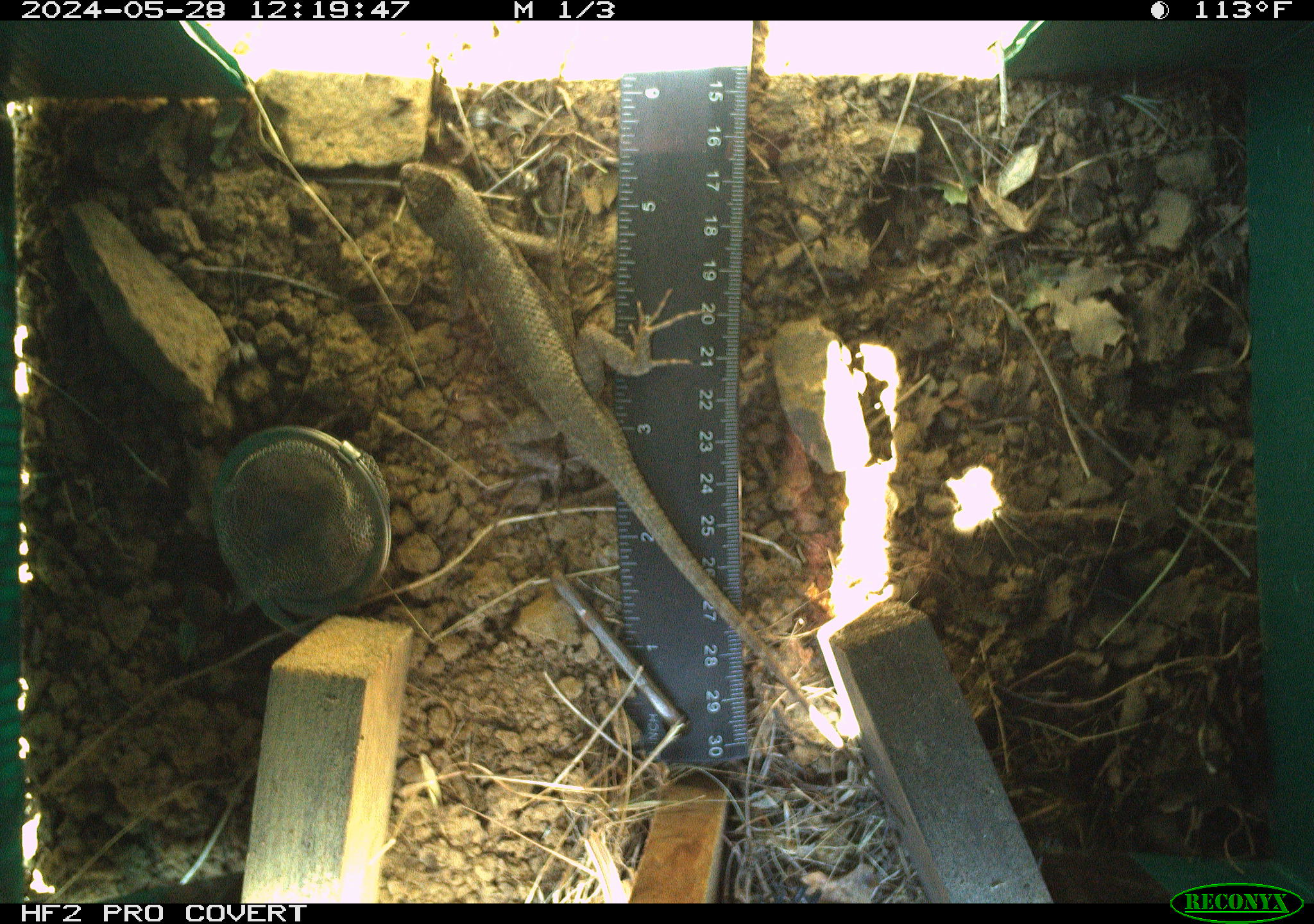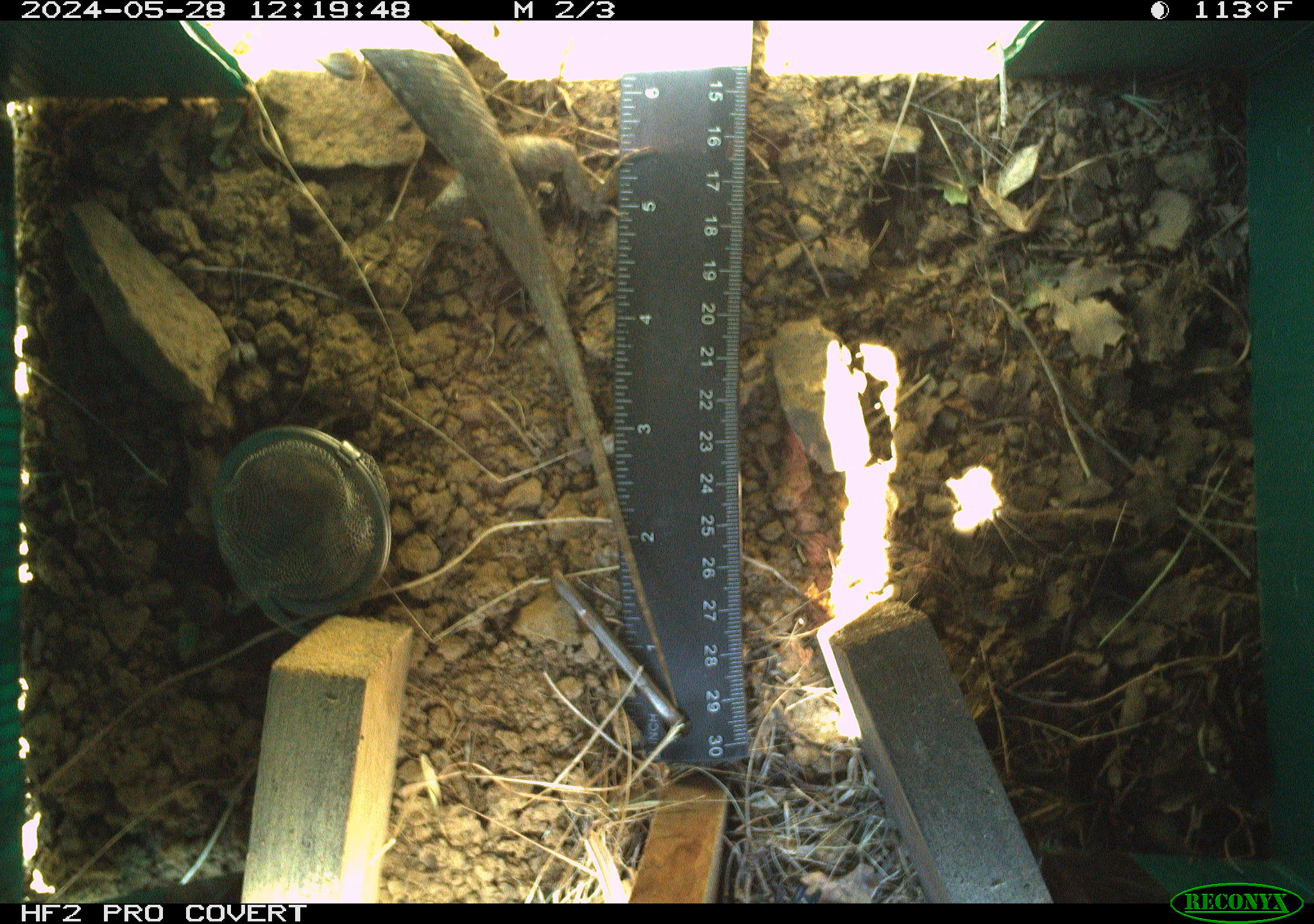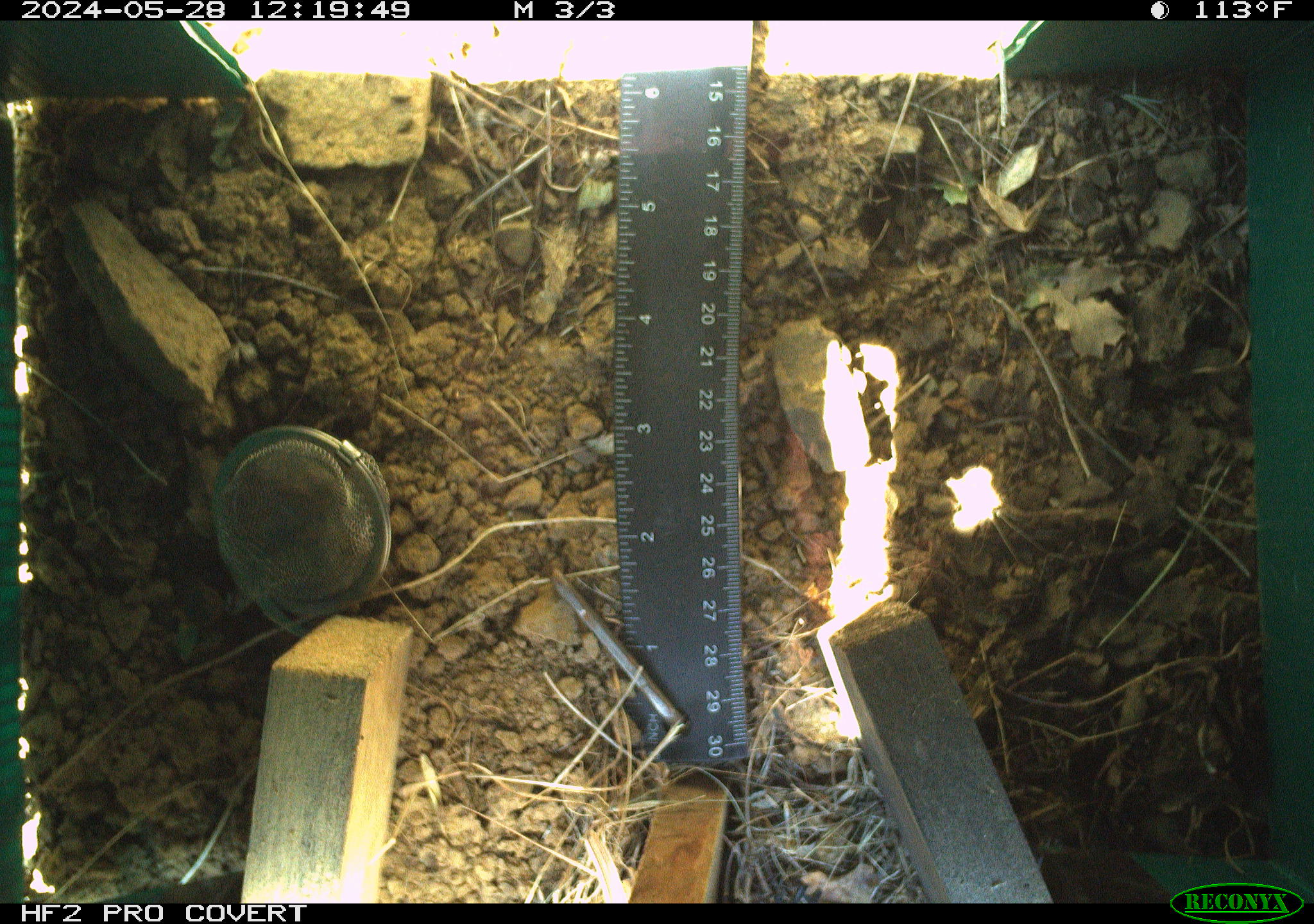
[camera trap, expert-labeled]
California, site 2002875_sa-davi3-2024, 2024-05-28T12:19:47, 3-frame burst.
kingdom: Animalia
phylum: Chordata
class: Reptilia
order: Squamata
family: Phrynosomatidae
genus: Sceloporus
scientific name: Sceloporus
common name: spiny lizards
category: sceloporus species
Sceloporus species (spiny lizards) (Sceloporus).